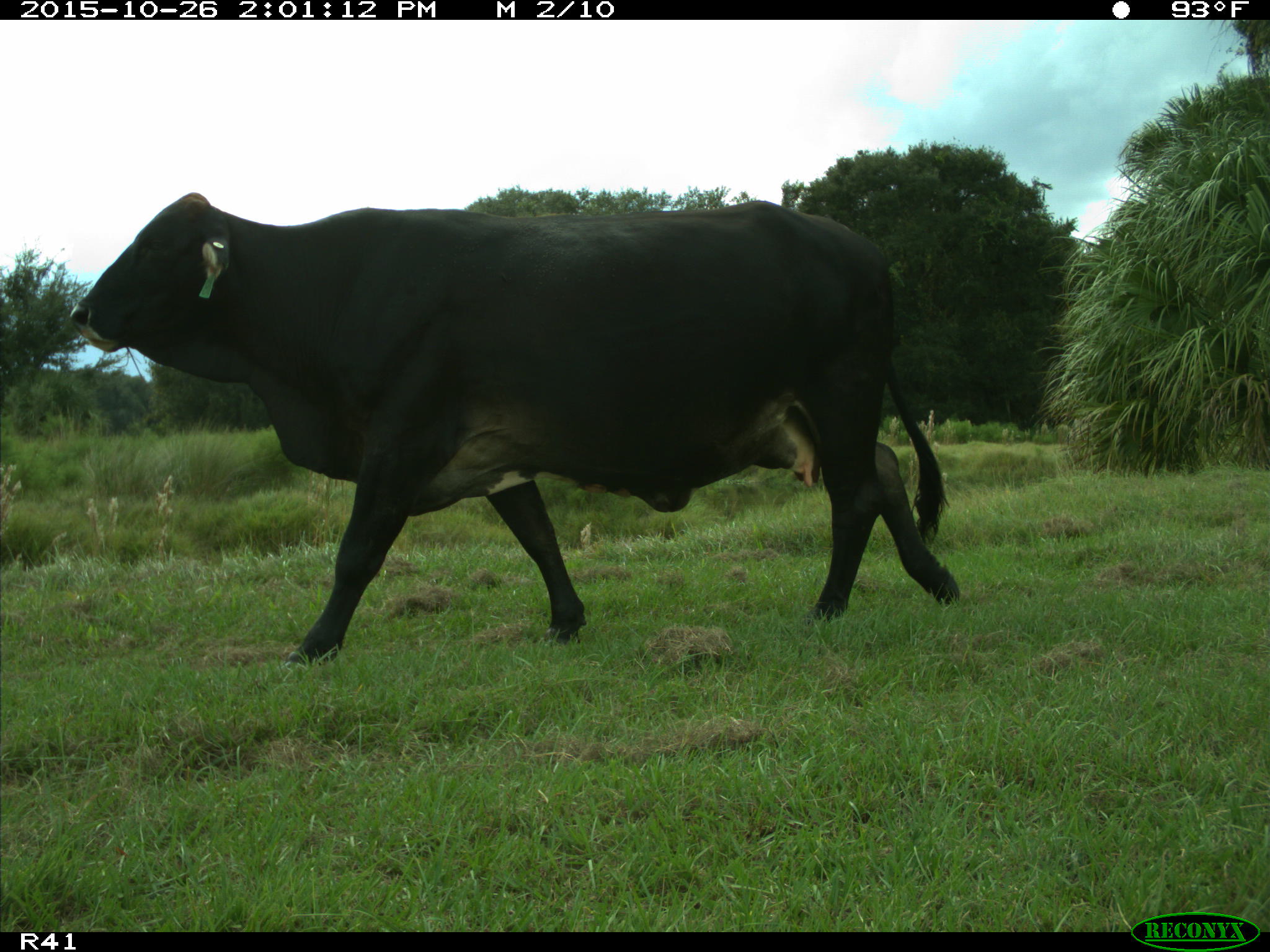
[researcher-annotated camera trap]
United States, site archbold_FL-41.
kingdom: Animalia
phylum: Chordata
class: Mammalia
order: Artiodactyla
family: Bovidae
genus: Bos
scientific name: Bos taurus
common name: domestic cow